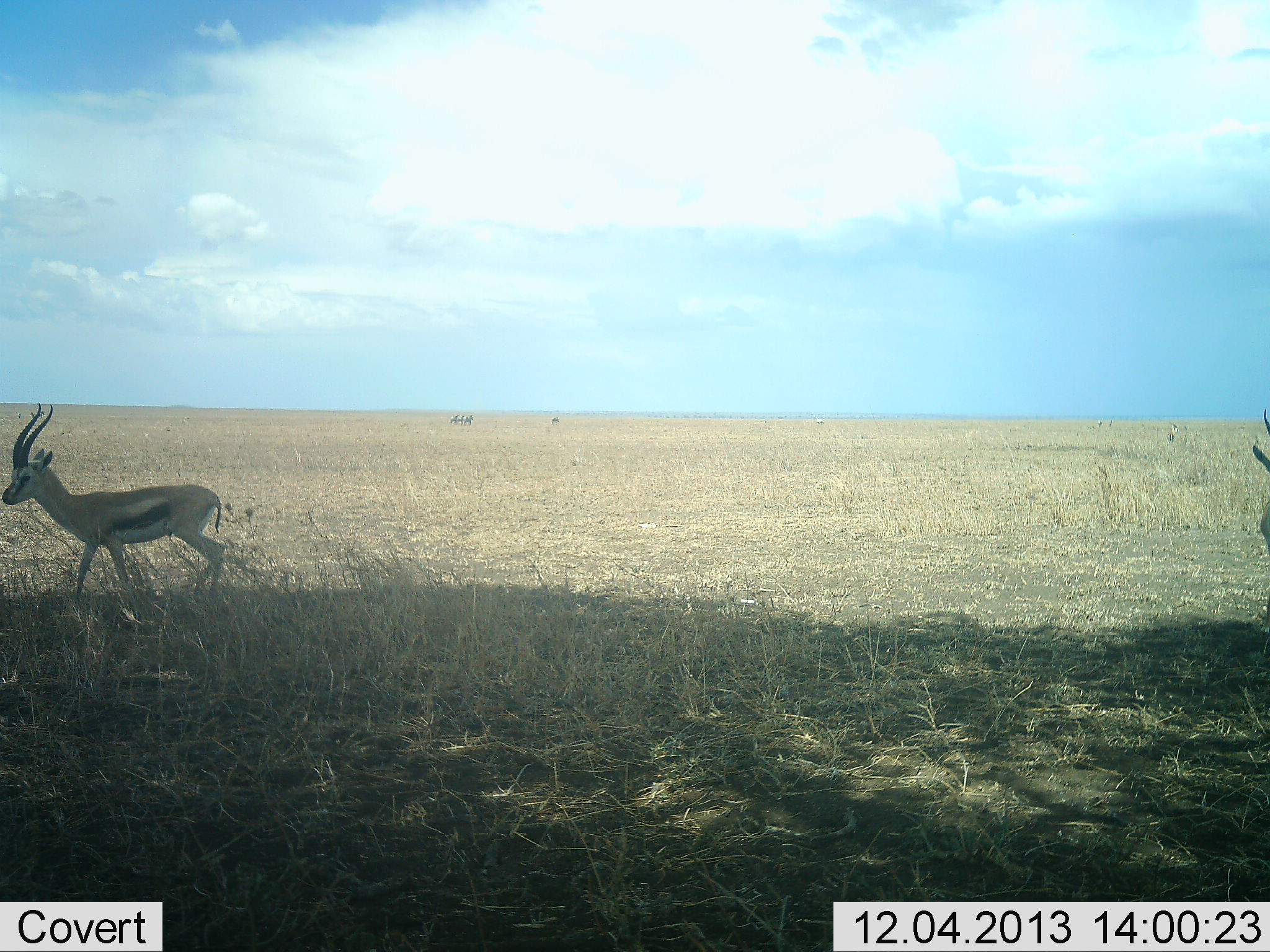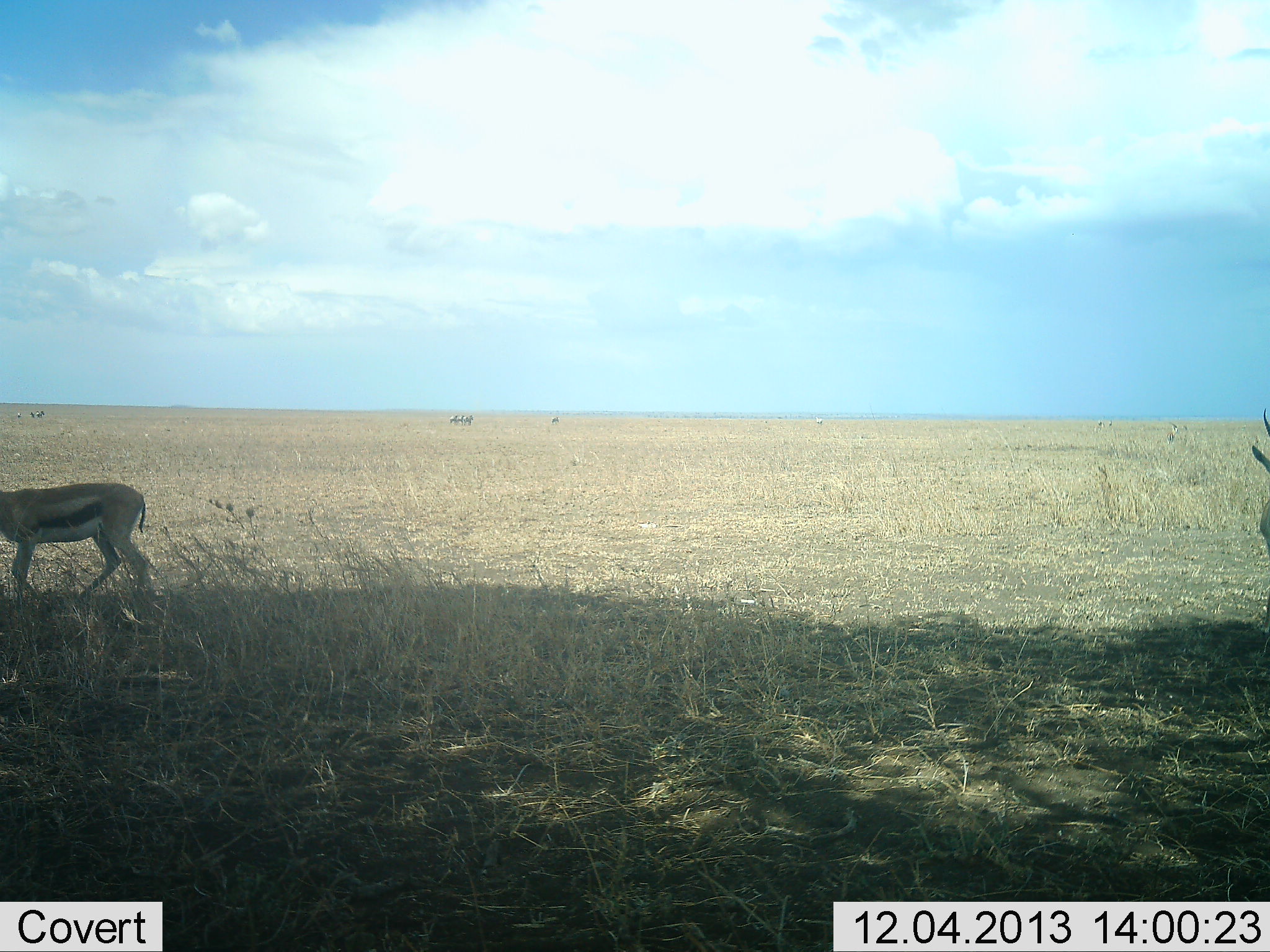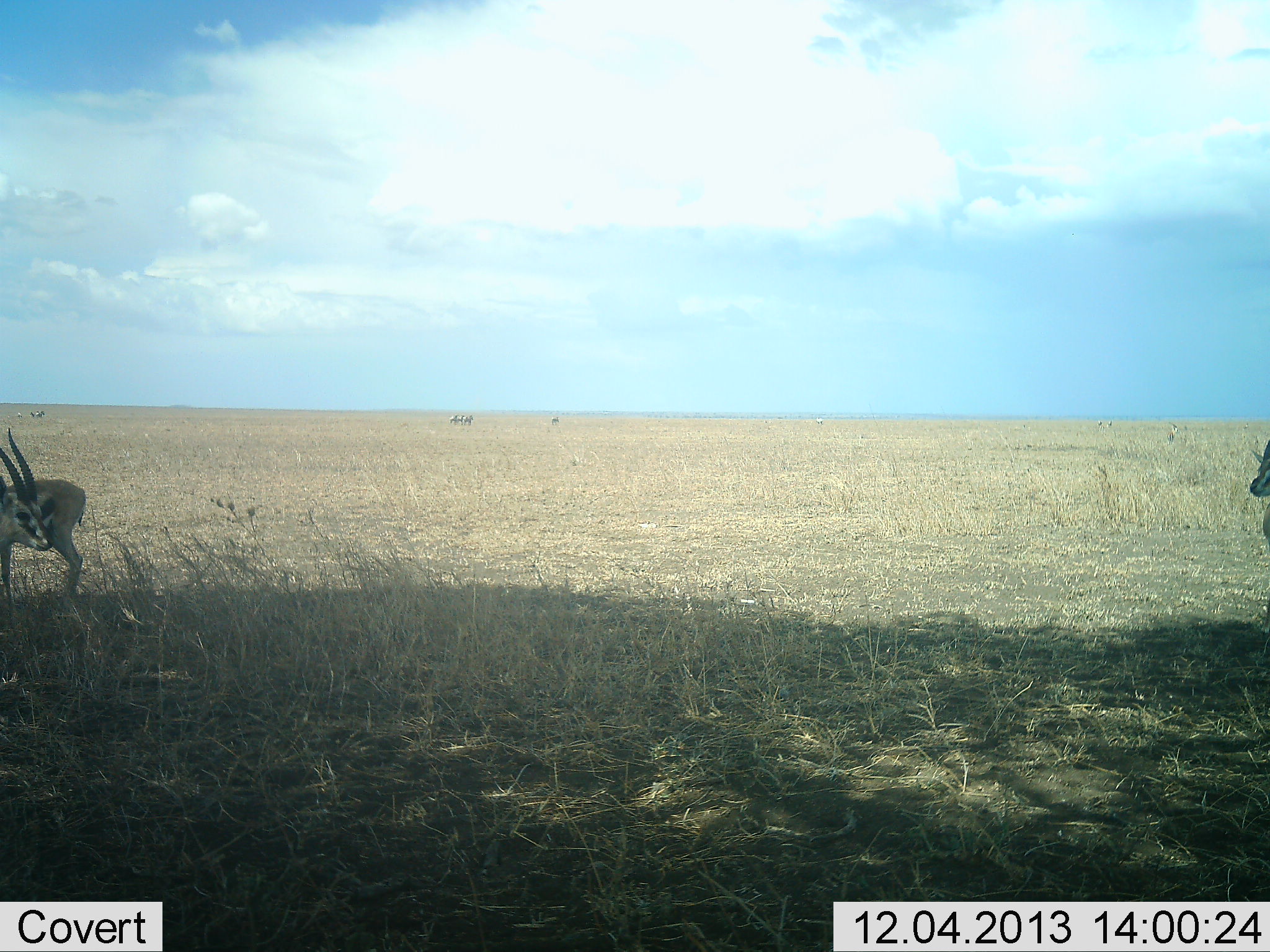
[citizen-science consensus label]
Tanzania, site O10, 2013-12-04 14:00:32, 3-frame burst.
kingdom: Animalia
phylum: Chordata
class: Mammalia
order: Artiodactyla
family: Bovidae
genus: Eudorcas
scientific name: Eudorcas thomsonii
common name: thomson's gazelle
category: gazellethomsons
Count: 2.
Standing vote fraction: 70%.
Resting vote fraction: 0%.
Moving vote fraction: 60%.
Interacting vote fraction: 0%.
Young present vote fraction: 0%.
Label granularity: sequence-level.